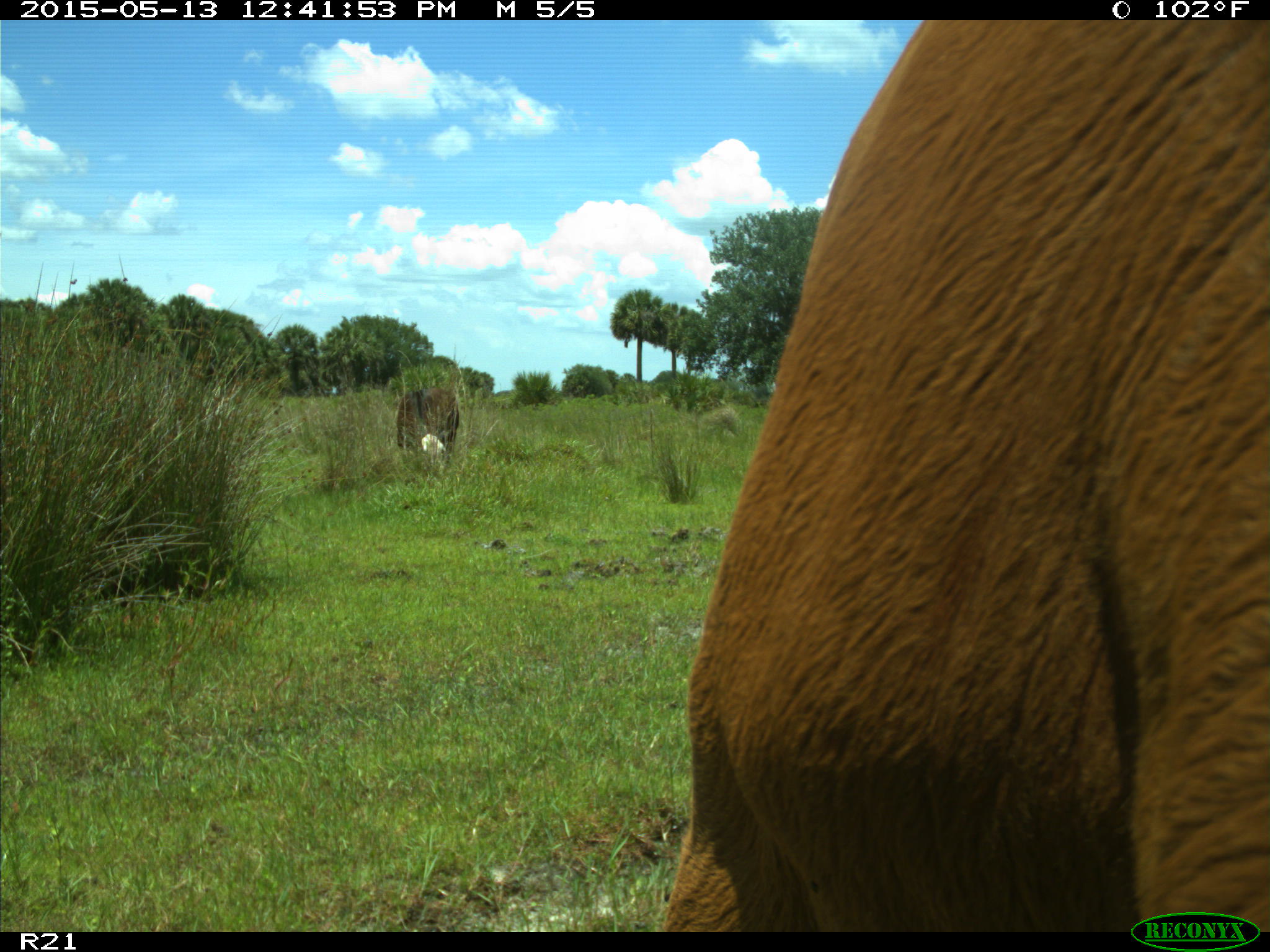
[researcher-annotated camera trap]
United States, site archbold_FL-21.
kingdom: Animalia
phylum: Chordata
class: Mammalia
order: Artiodactyla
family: Bovidae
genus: Bos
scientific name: Bos taurus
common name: domestic cow